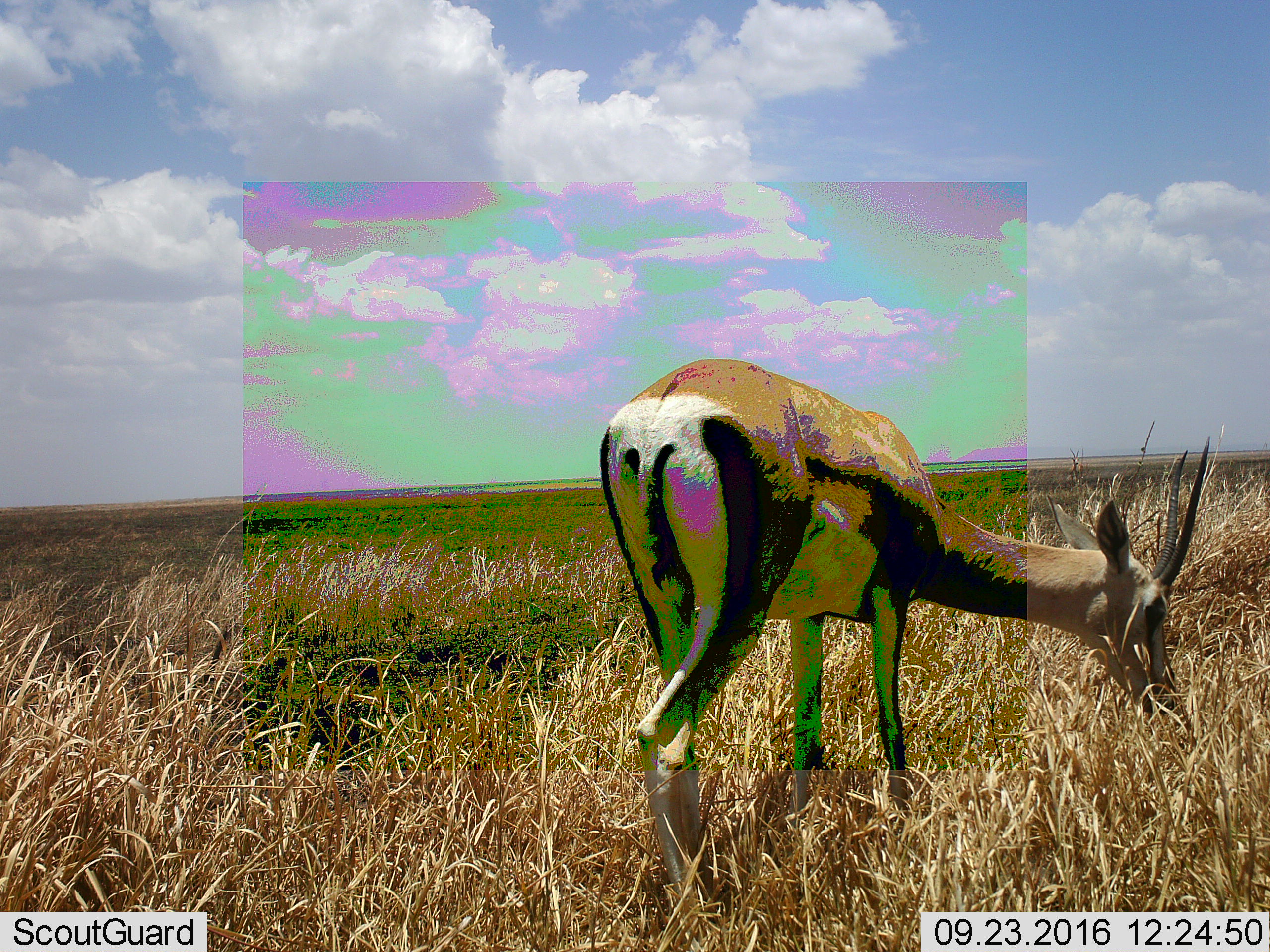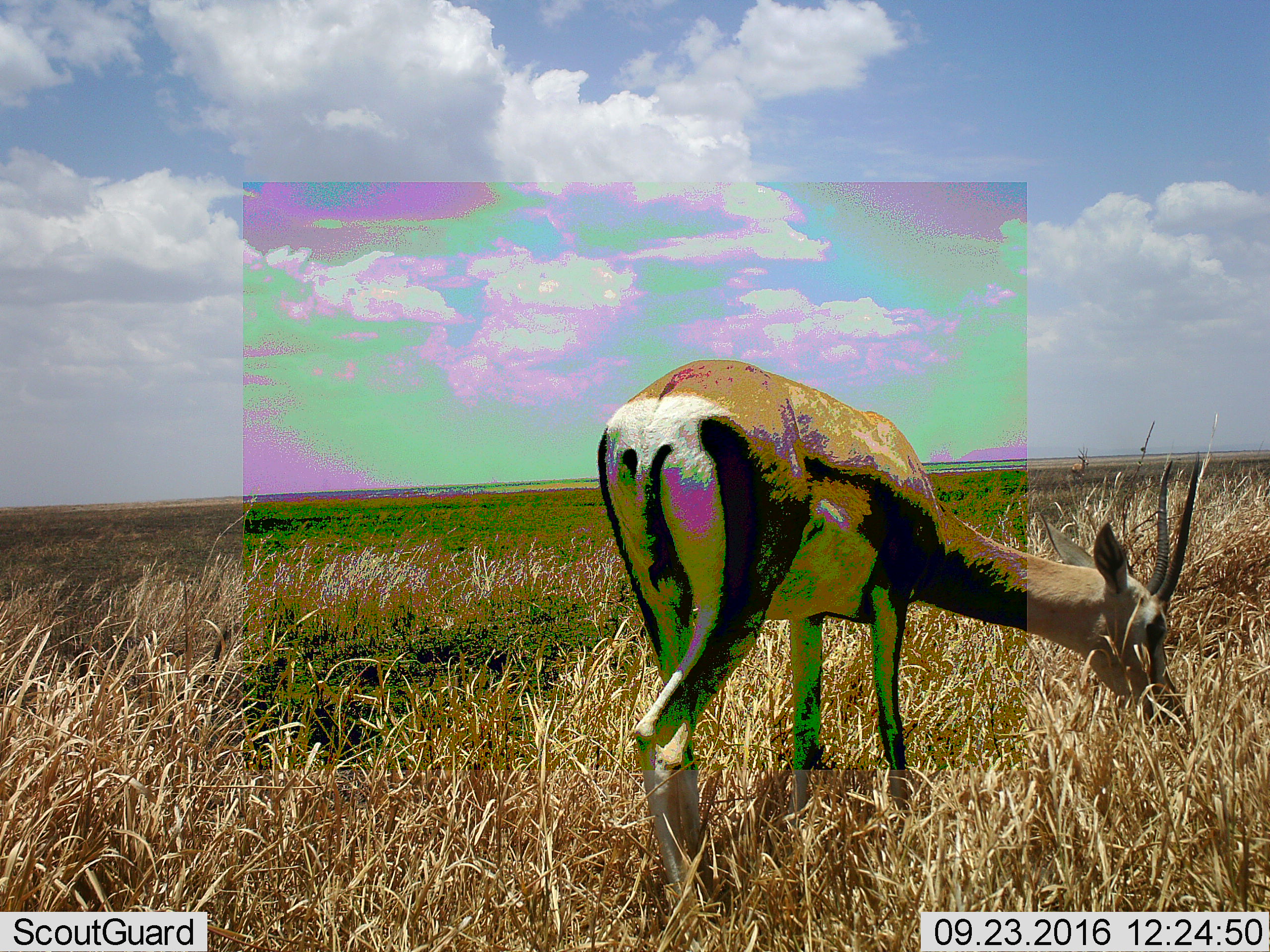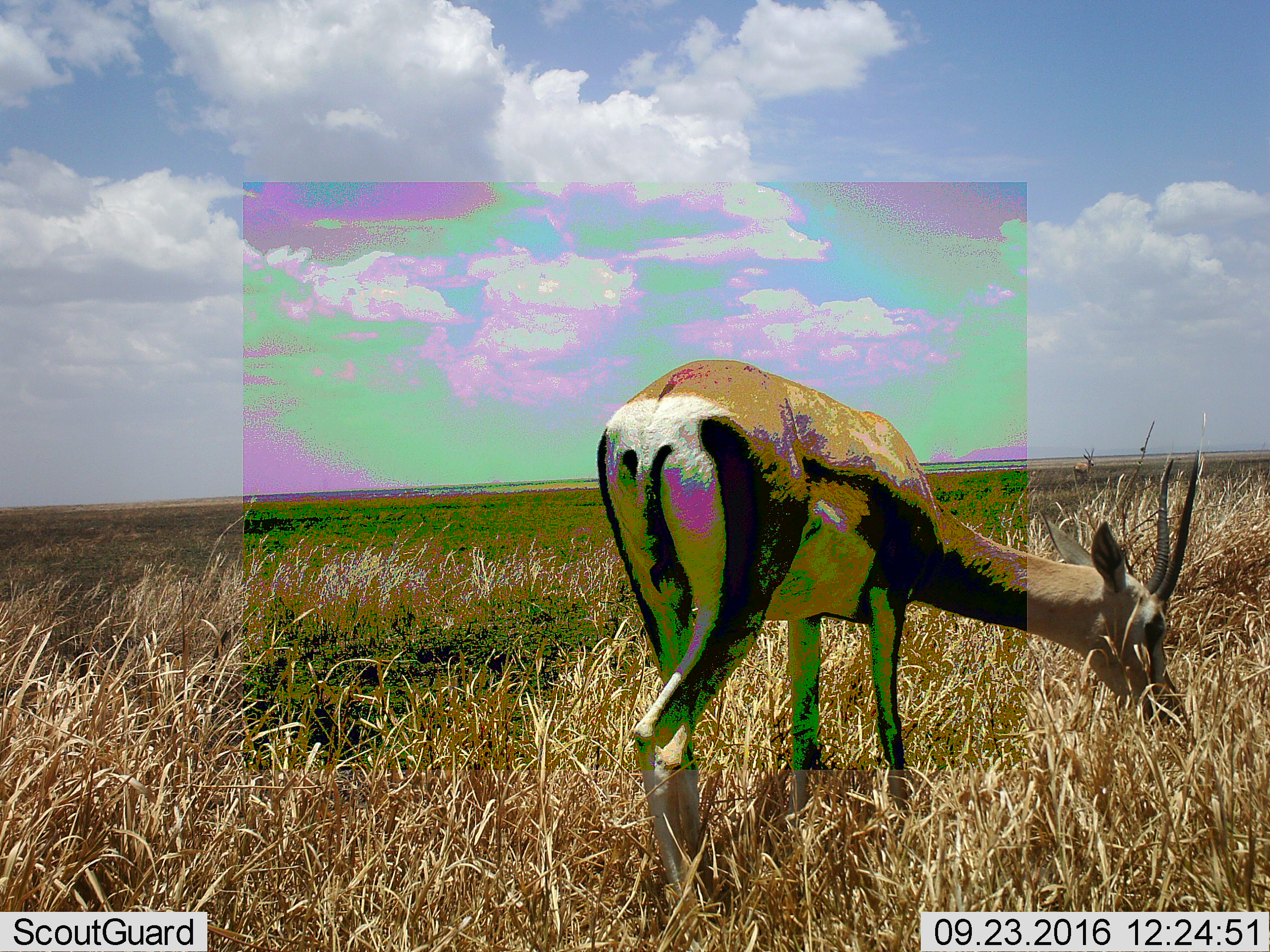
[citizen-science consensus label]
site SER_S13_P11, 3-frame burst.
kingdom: Animalia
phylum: Chordata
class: Mammalia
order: Artiodactyla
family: Bovidae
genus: Nanger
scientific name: Nanger granti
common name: grant's gazelle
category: gazellegrants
Gazellegrants (grant's gazelle) (Nanger granti), count 1. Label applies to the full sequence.